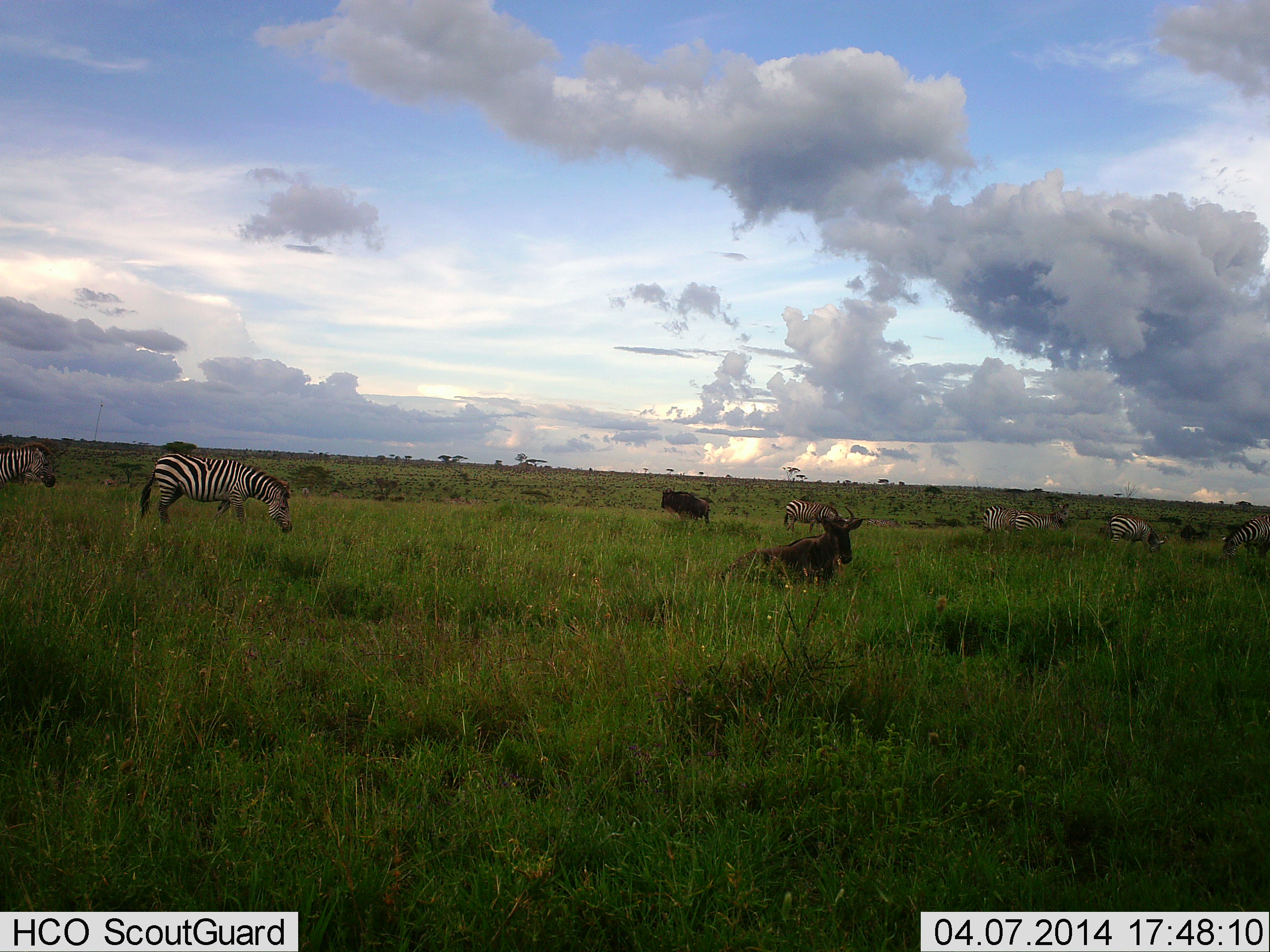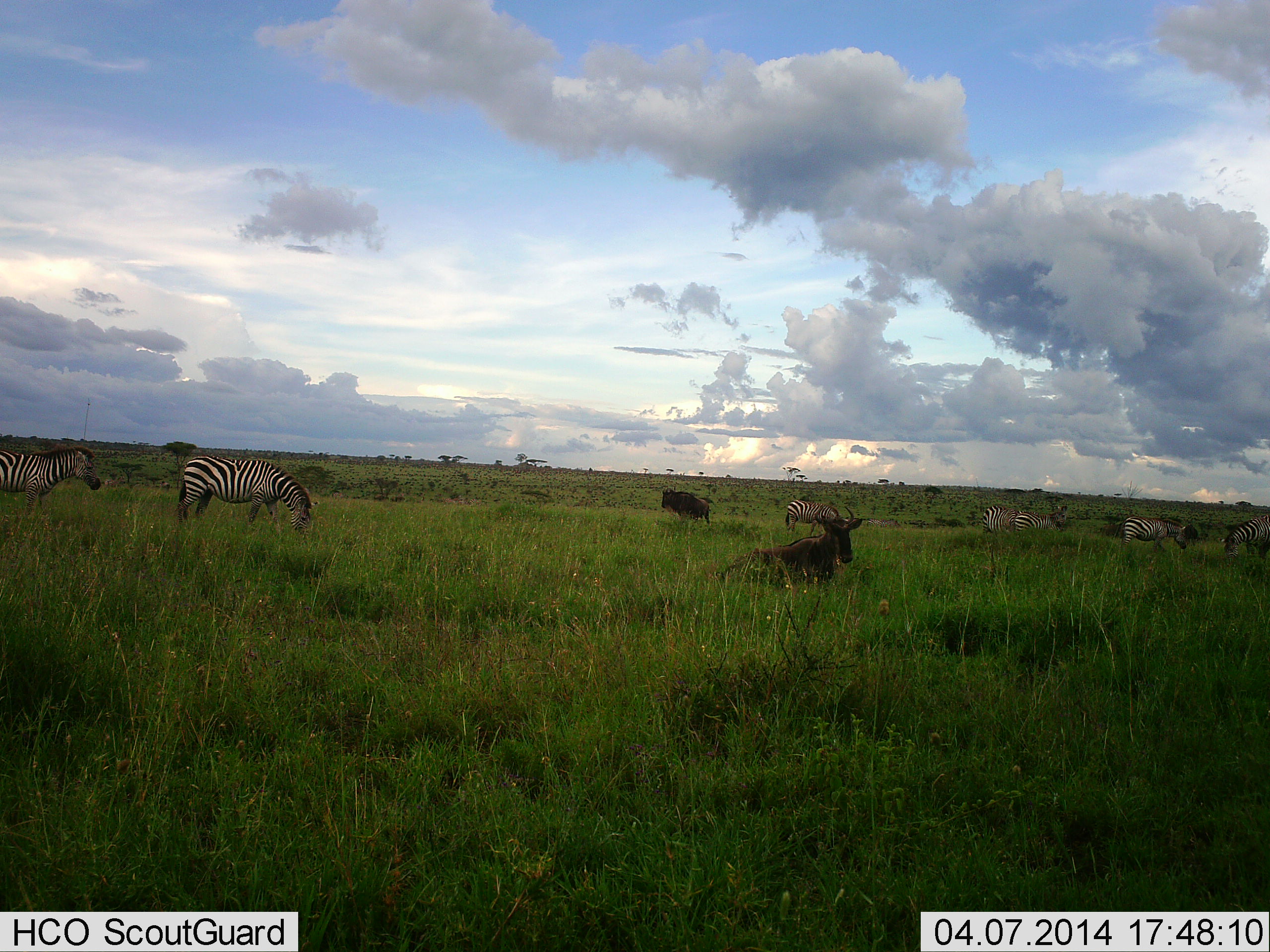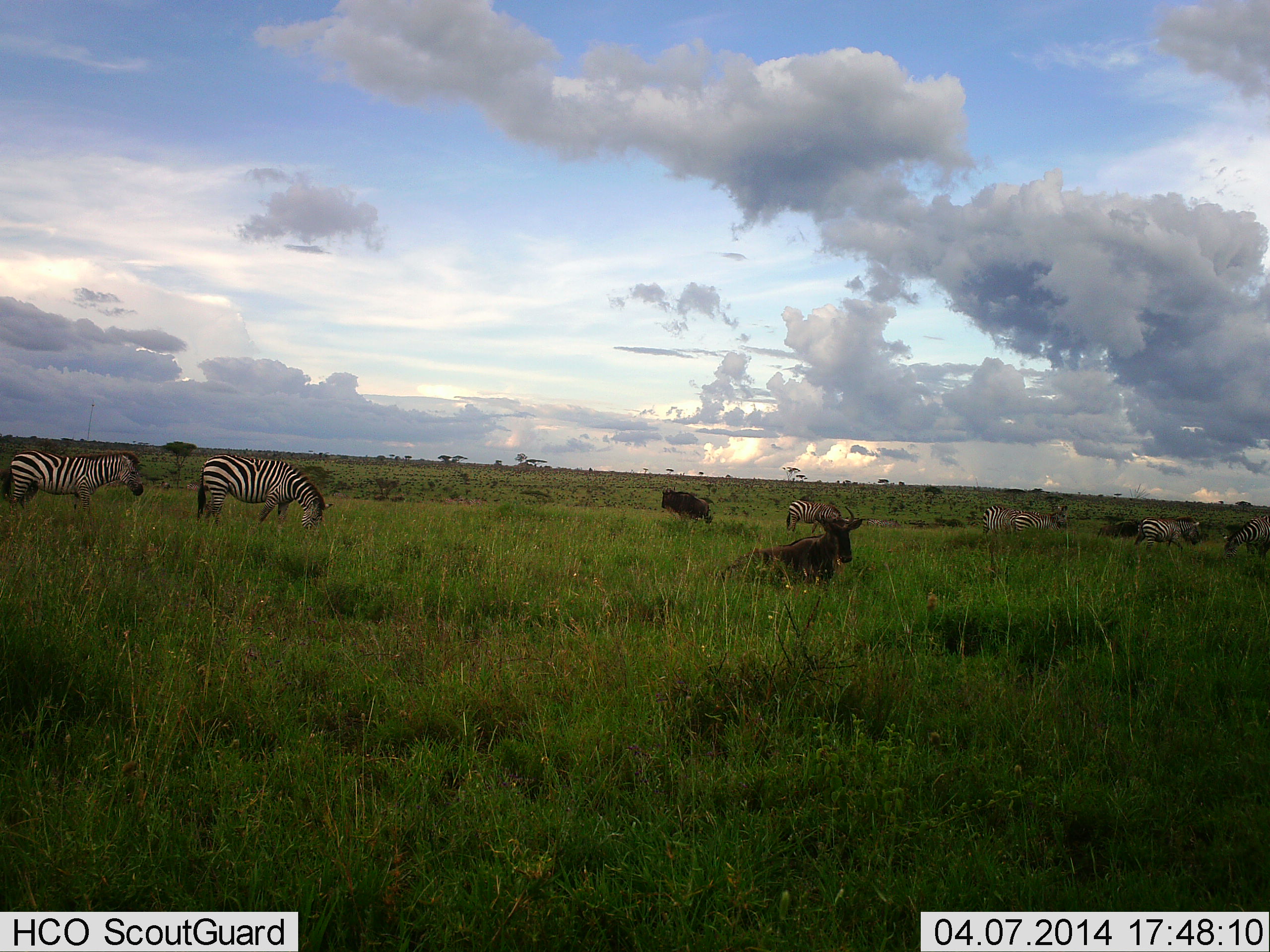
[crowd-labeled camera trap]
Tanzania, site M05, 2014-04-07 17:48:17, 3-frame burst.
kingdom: Animalia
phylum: Chordata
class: Mammalia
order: Artiodactyla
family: Bovidae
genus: Connochaetes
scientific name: Connochaetes taurinus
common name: blue wildebeest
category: wildebeest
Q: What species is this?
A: Wildebeest (blue wildebeest) (Connochaetes taurinus).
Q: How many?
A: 2.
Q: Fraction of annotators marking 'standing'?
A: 70%.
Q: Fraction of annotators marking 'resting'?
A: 100%.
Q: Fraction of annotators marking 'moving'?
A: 10%.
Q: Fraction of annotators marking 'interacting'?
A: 0%.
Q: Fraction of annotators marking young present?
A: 0%.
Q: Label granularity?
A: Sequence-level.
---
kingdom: Animalia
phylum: Chordata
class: Mammalia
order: Perissodactyla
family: Equidae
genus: Equus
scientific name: Equus quagga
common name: plains zebra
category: zebra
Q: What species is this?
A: Zebra (plains zebra) (Equus quagga).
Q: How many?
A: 7.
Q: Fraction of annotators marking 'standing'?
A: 33%.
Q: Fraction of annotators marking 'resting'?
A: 8%.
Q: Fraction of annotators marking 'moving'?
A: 67%.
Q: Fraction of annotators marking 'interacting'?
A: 0%.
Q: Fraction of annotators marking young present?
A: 0%.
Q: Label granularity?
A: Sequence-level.